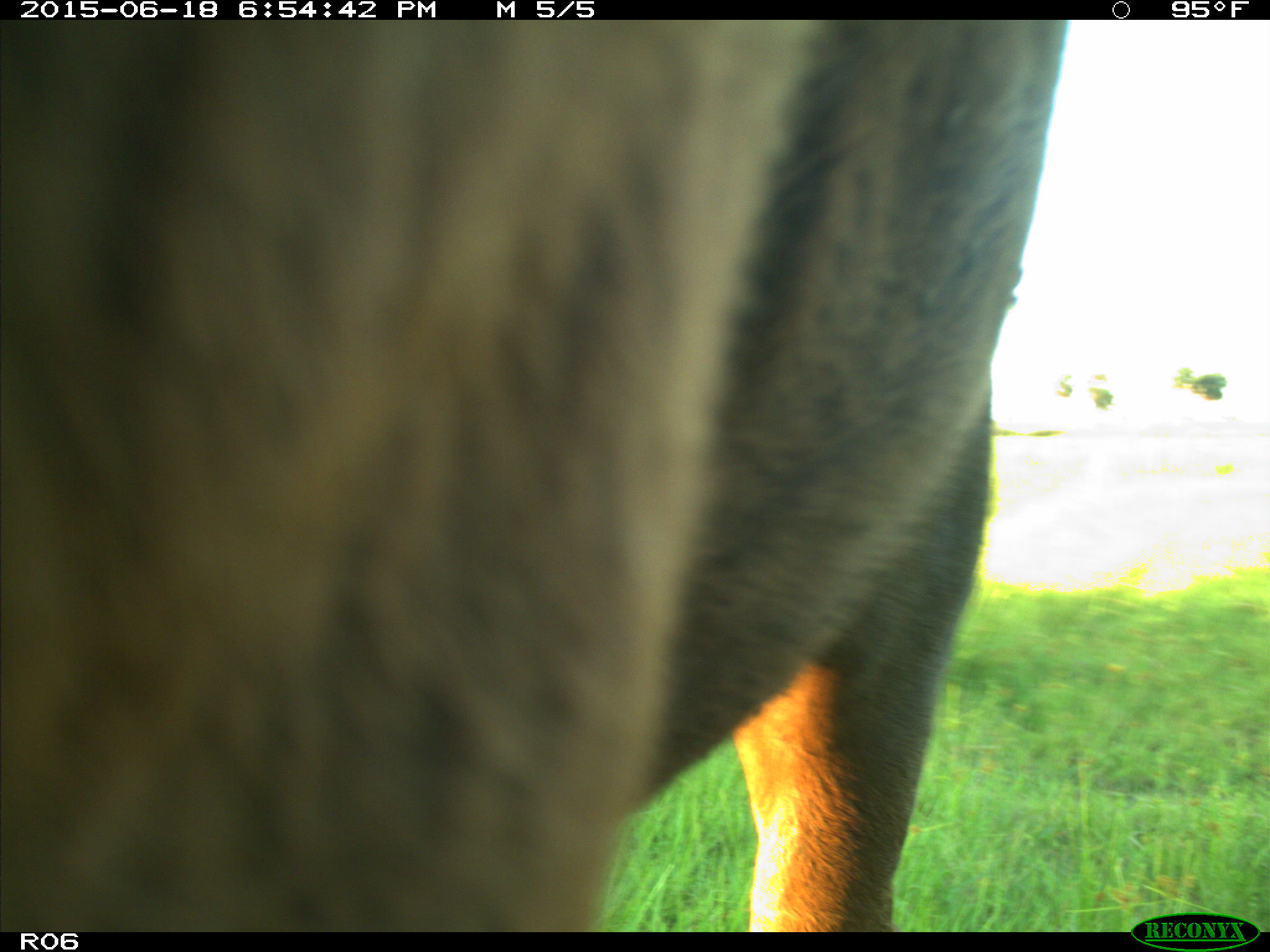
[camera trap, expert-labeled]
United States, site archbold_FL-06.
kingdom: Animalia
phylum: Chordata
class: Mammalia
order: Artiodactyla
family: Bovidae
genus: Bos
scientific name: Bos taurus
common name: domestic cow